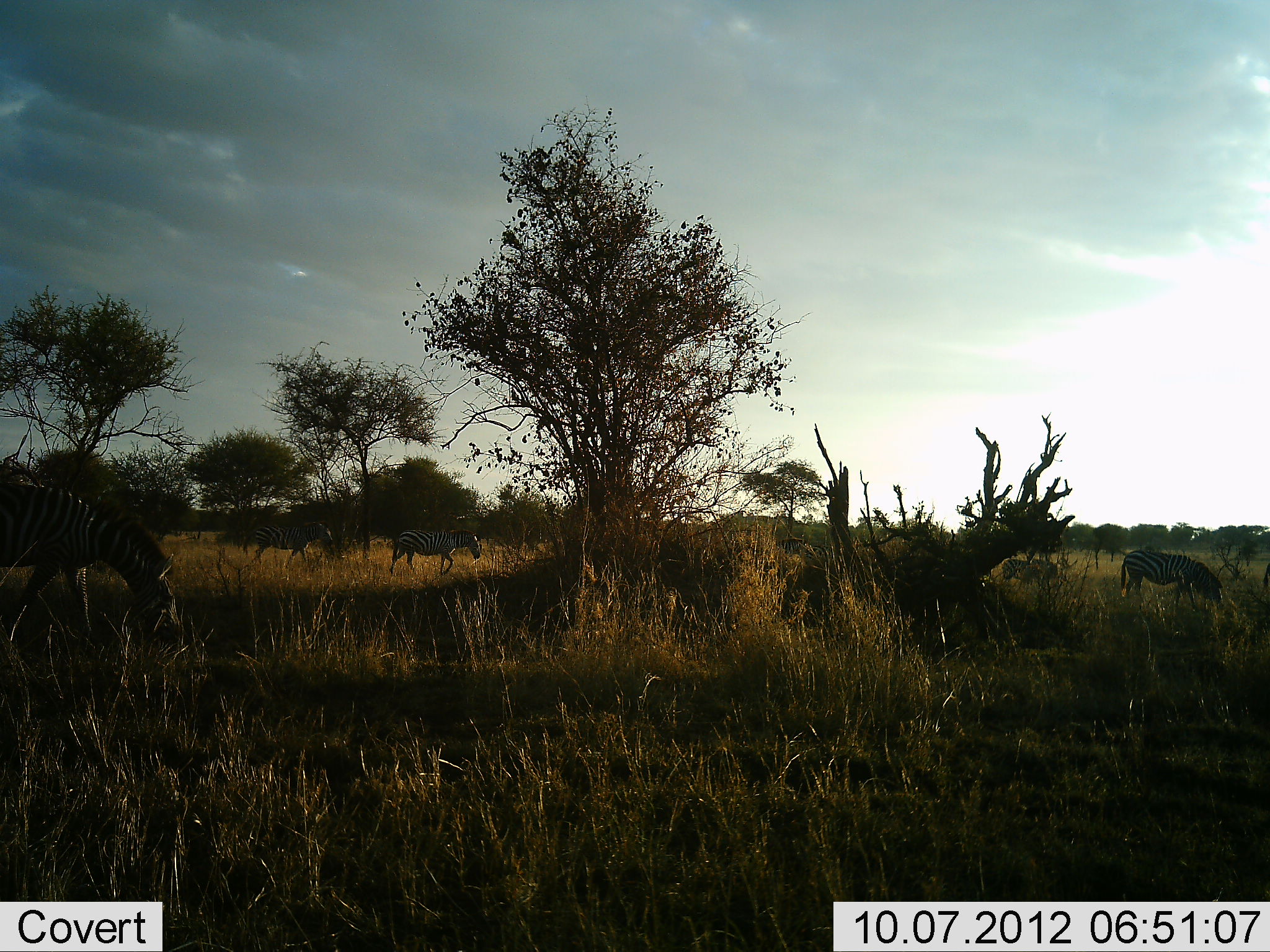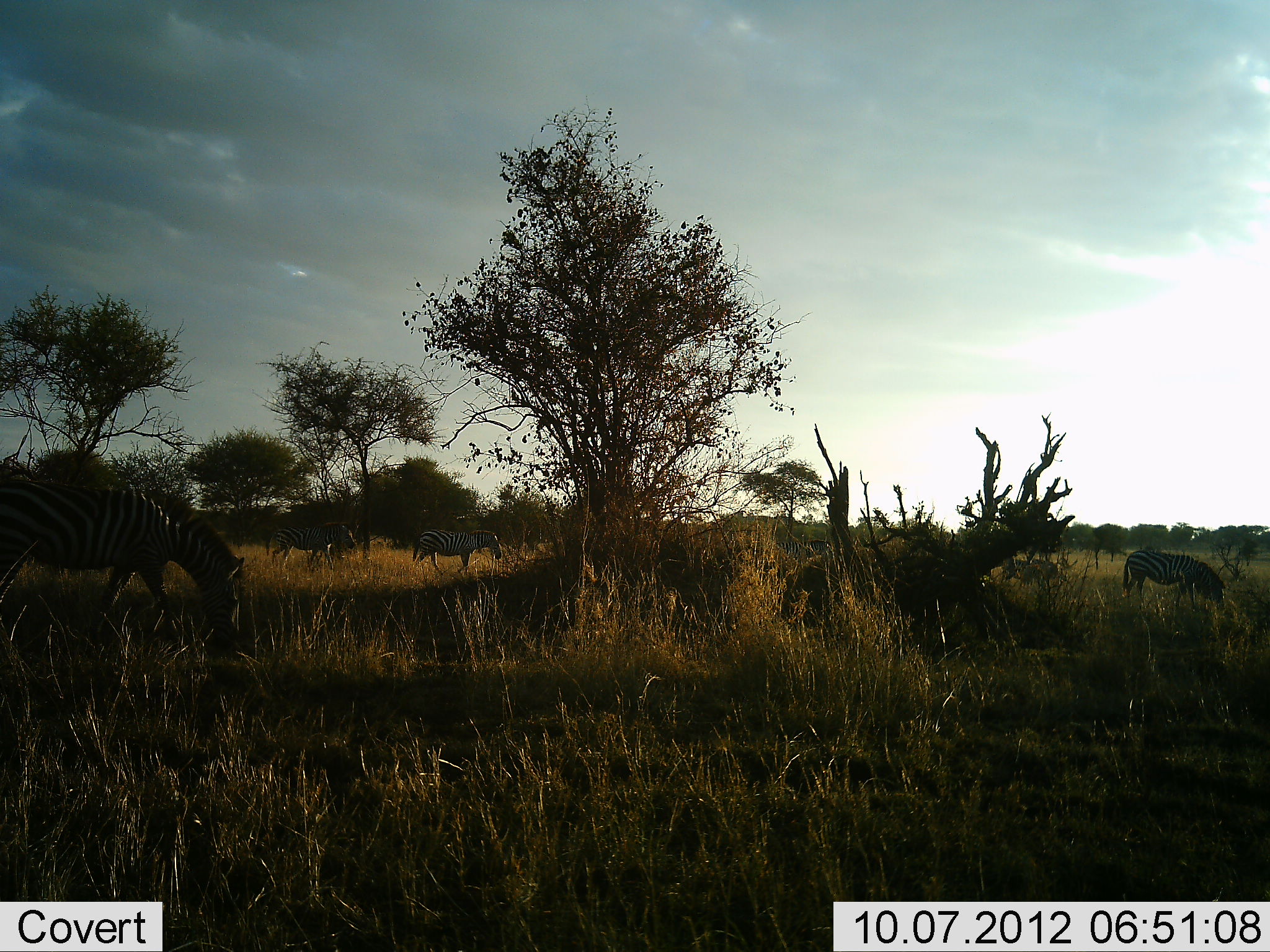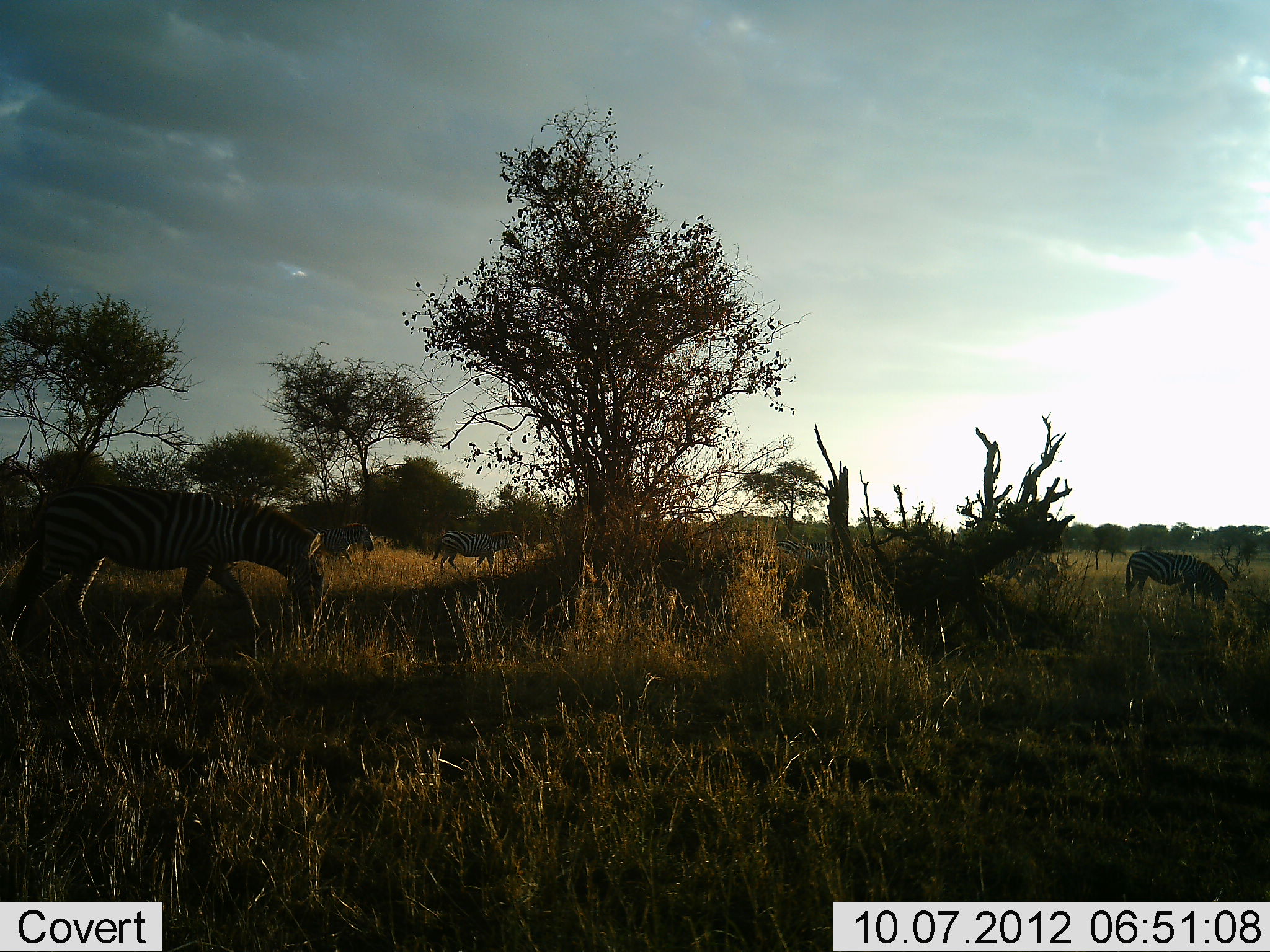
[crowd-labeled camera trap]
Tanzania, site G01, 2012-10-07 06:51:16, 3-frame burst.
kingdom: Animalia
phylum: Chordata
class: Mammalia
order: Perissodactyla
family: Equidae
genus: Equus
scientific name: Equus quagga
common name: plains zebra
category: zebra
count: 5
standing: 40%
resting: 0%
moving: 70%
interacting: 0%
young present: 0%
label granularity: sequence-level